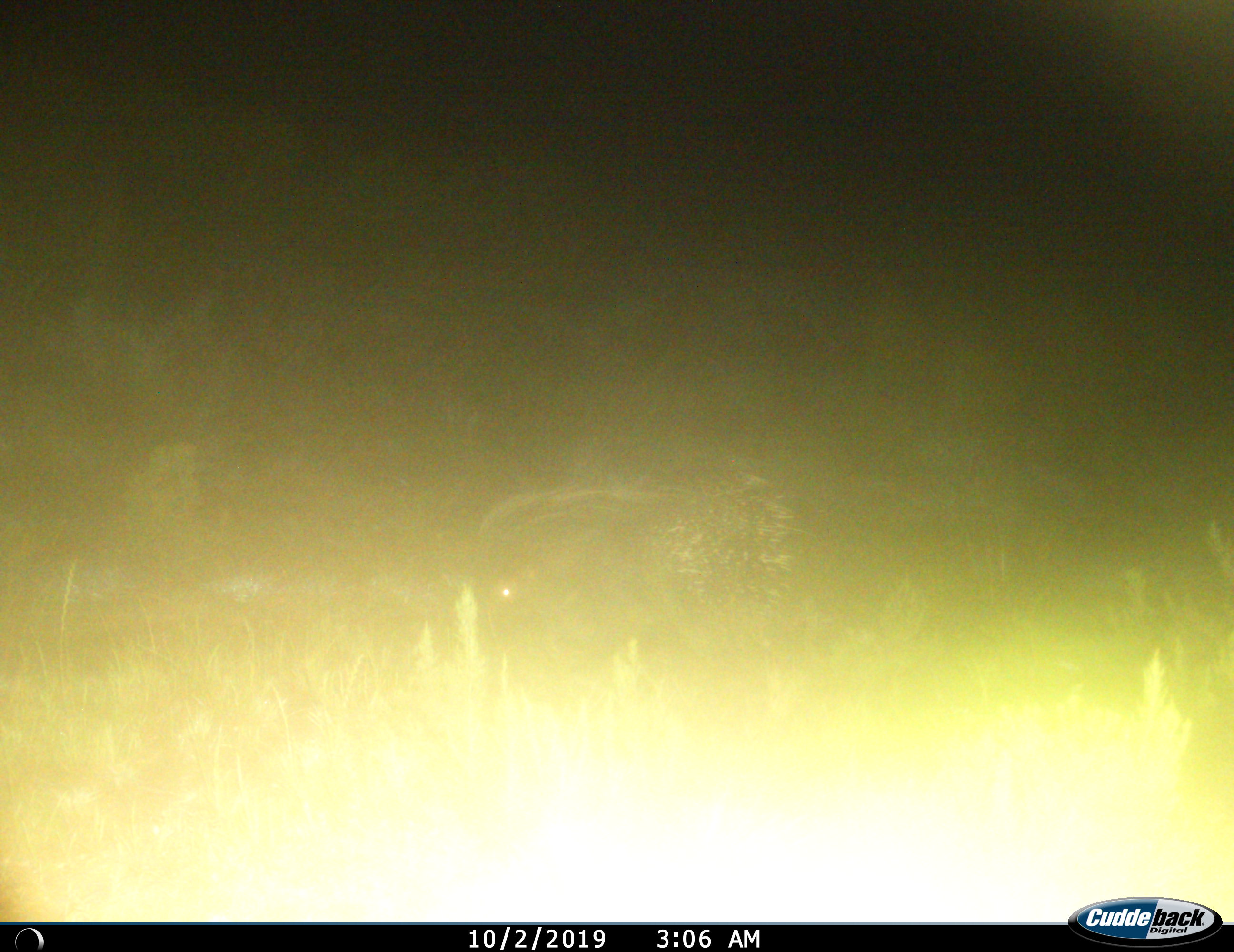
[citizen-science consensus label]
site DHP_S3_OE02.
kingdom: Animalia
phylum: Chordata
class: Mammalia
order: Rodentia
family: Hystricidae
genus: Hystrix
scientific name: Hystrix cristata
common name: crested porcupine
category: porcupine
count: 1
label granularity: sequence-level